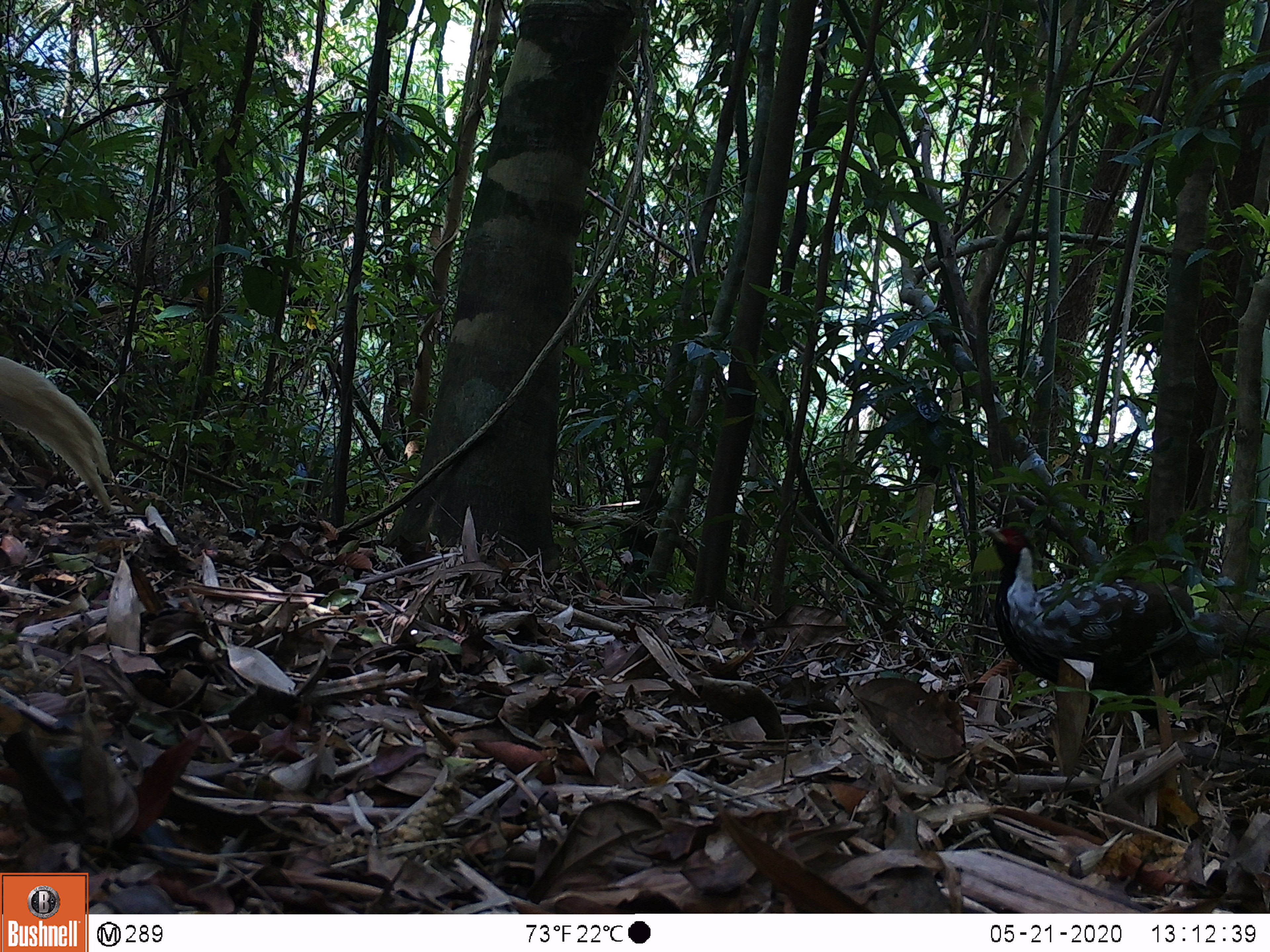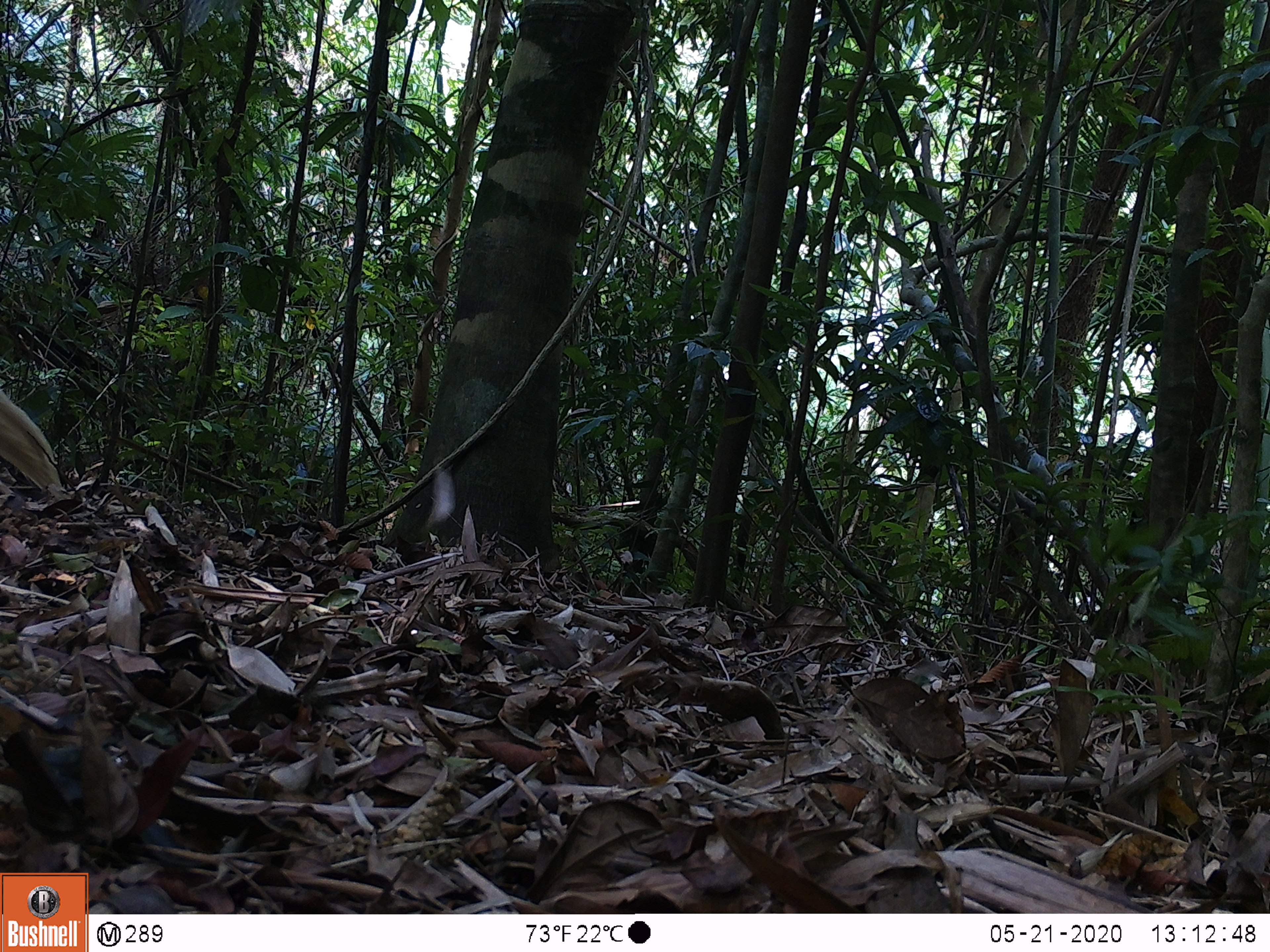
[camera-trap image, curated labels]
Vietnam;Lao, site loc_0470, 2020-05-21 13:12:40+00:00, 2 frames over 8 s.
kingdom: Animalia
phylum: Chordata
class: Aves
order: Galliformes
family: Phasianidae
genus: Lophura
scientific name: Lophura nycthemera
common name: silver pheasant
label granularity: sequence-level